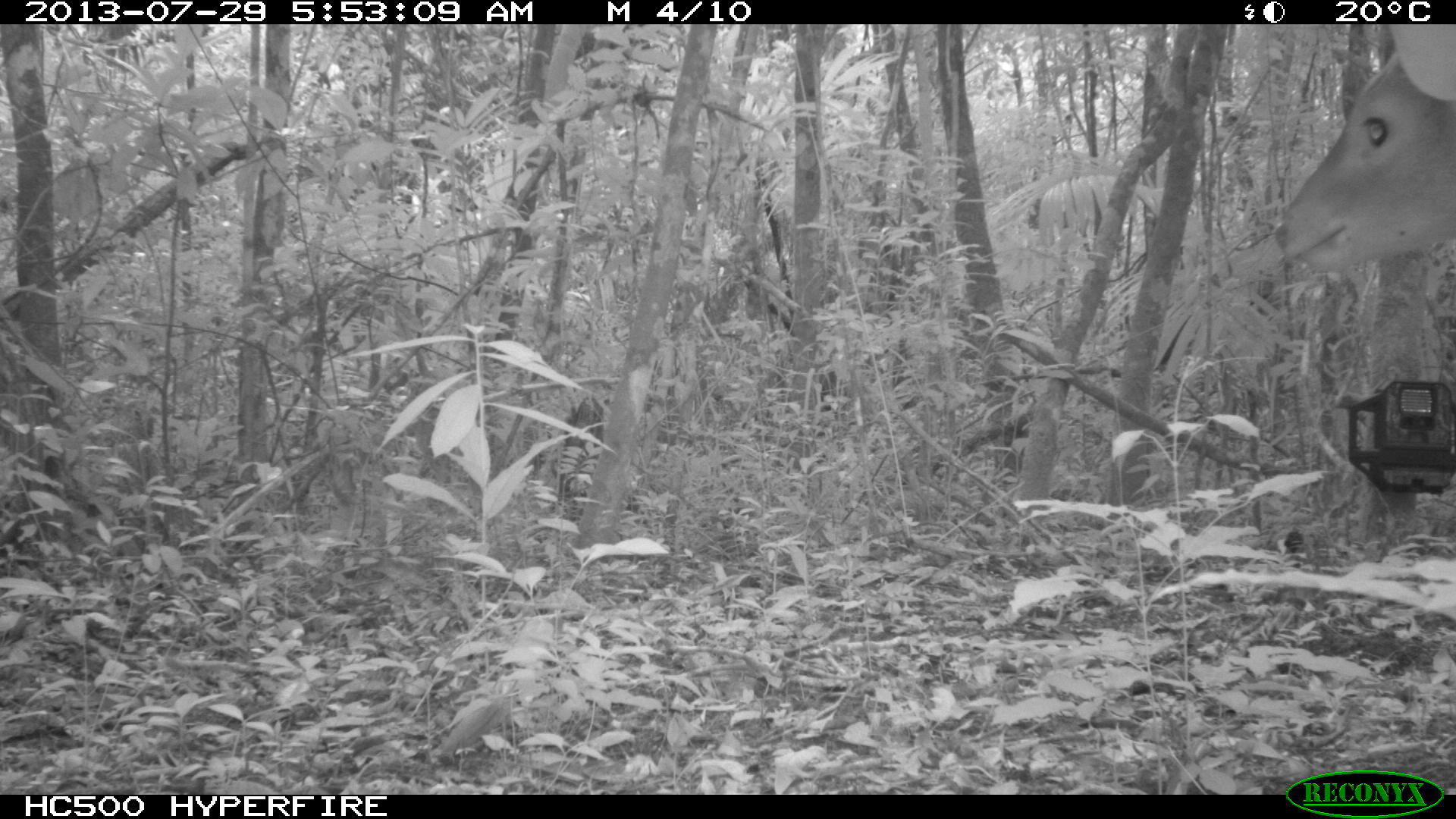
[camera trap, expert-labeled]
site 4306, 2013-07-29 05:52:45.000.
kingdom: Animalia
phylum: Chordata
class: Mammalia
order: Artiodactyla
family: Cervidae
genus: Mazama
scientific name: Mazama temama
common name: central american red brocket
Mazama temama (central american red brocket), count 1, sex male.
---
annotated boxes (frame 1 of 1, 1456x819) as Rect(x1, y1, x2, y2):
mazama temama: Rect(1272, 24, 1455, 276)